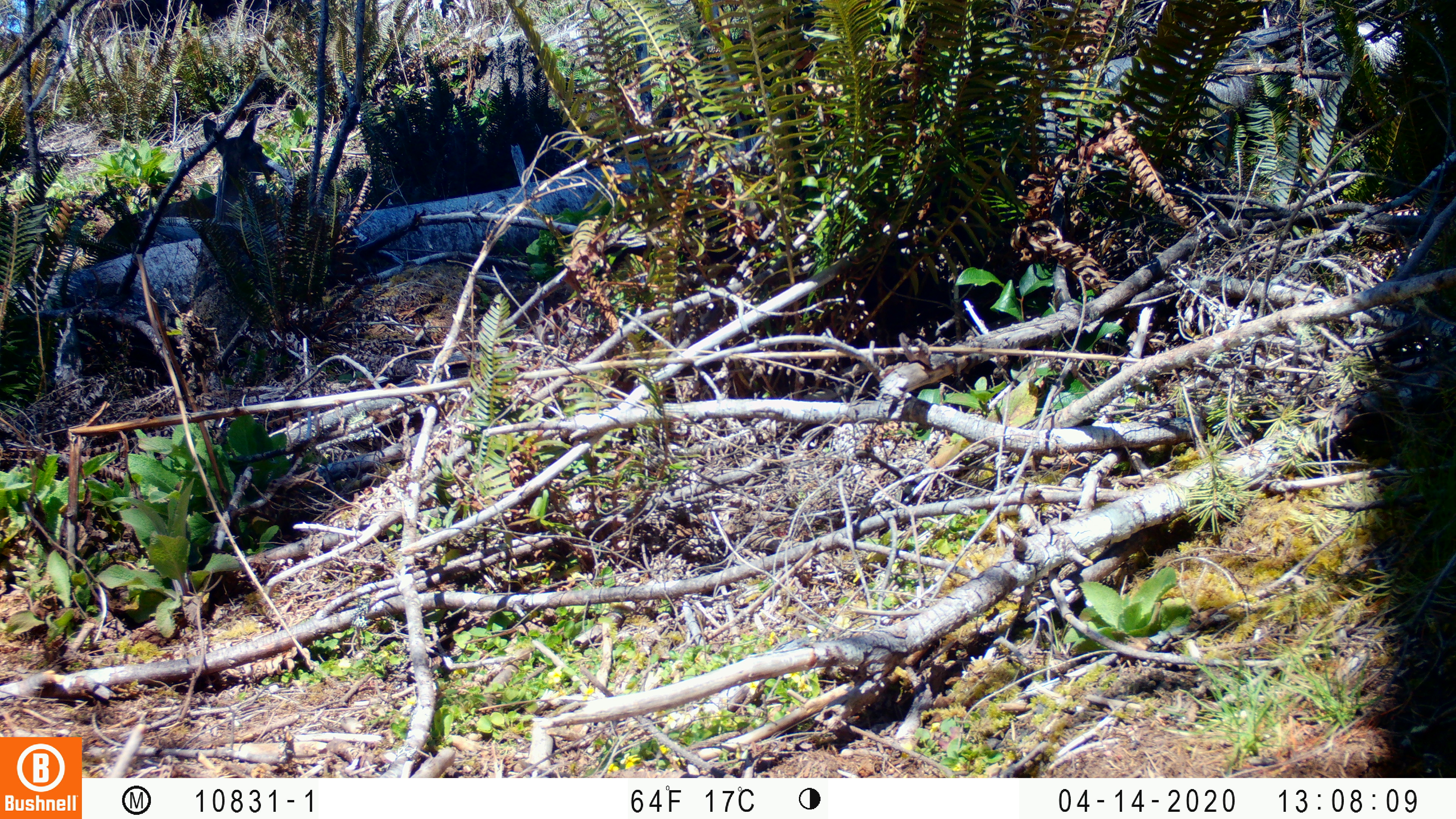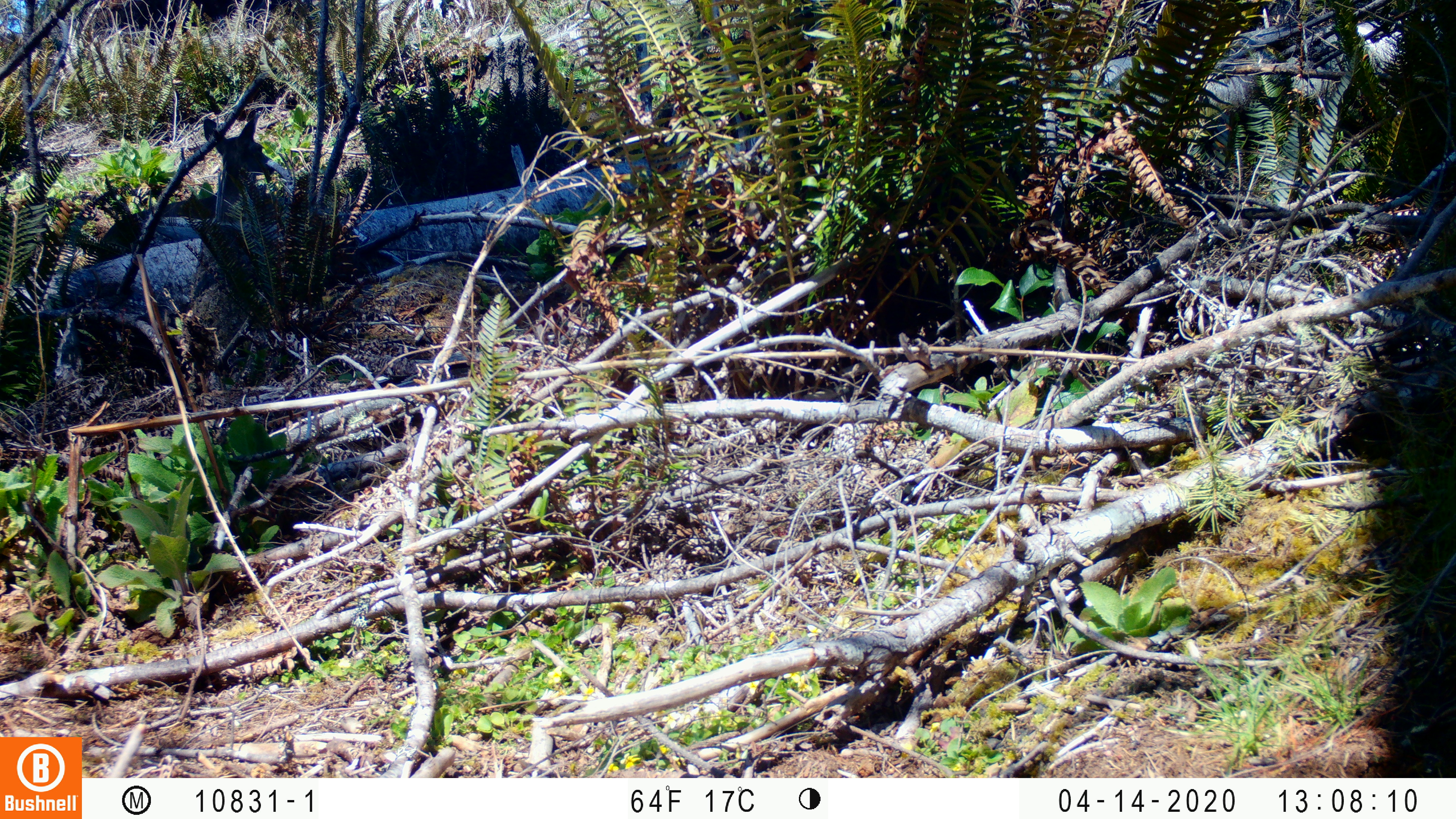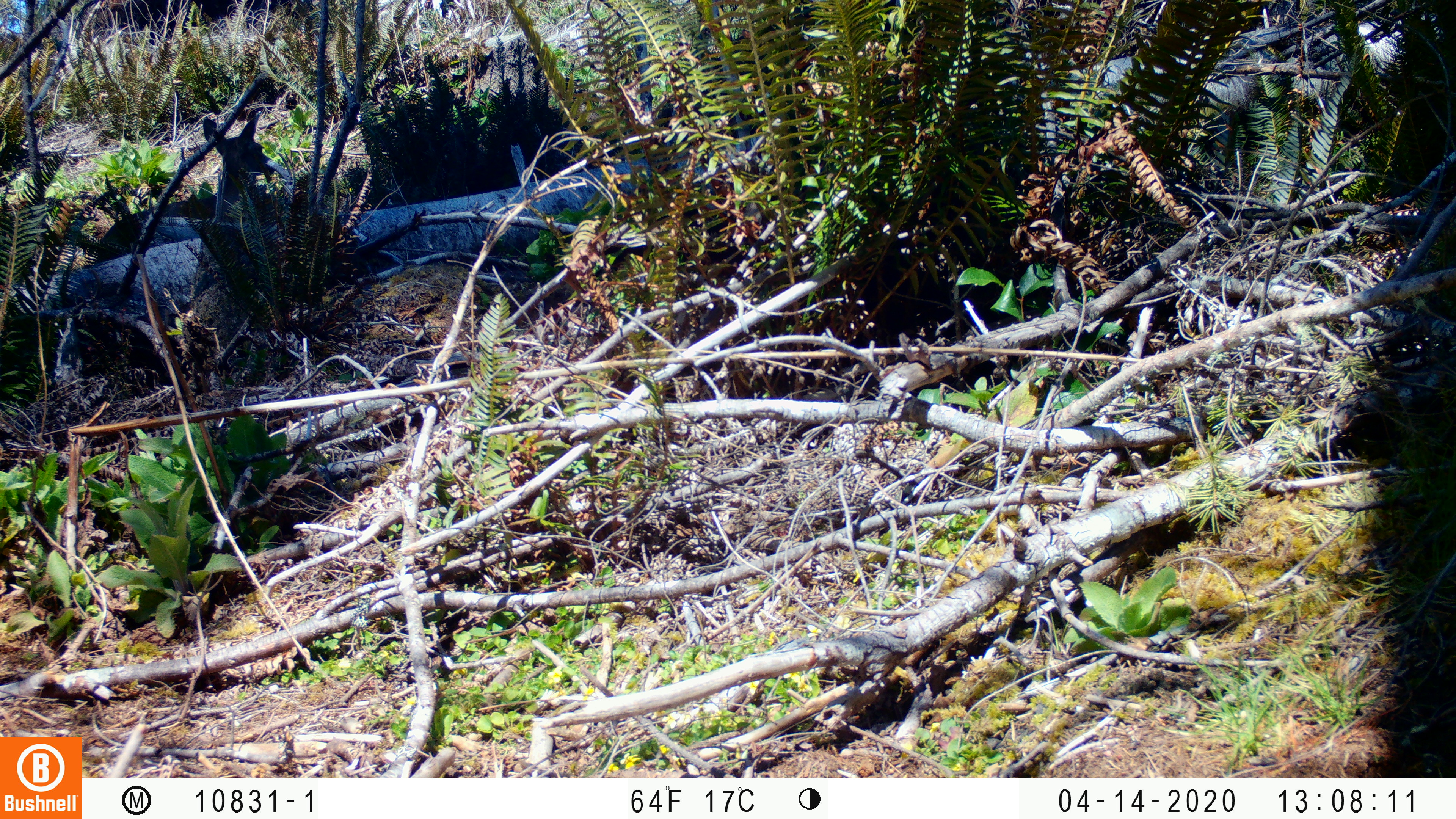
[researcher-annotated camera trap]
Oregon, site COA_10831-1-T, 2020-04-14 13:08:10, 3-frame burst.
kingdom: Animalia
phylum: Chordata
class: Mammalia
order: Artiodactyla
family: Cervidae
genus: Odocoileus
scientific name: Odocoileus hemionus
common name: black-tailed deer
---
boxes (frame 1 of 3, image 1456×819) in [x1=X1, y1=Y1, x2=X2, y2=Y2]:
black-tailed deer: [x1=82, y1=96, x2=283, y2=271]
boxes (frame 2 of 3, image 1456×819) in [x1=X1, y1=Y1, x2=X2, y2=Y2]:
black-tailed deer: [x1=86, y1=105, x2=279, y2=264]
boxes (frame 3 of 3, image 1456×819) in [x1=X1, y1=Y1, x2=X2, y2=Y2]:
black-tailed deer: [x1=90, y1=104, x2=279, y2=267]